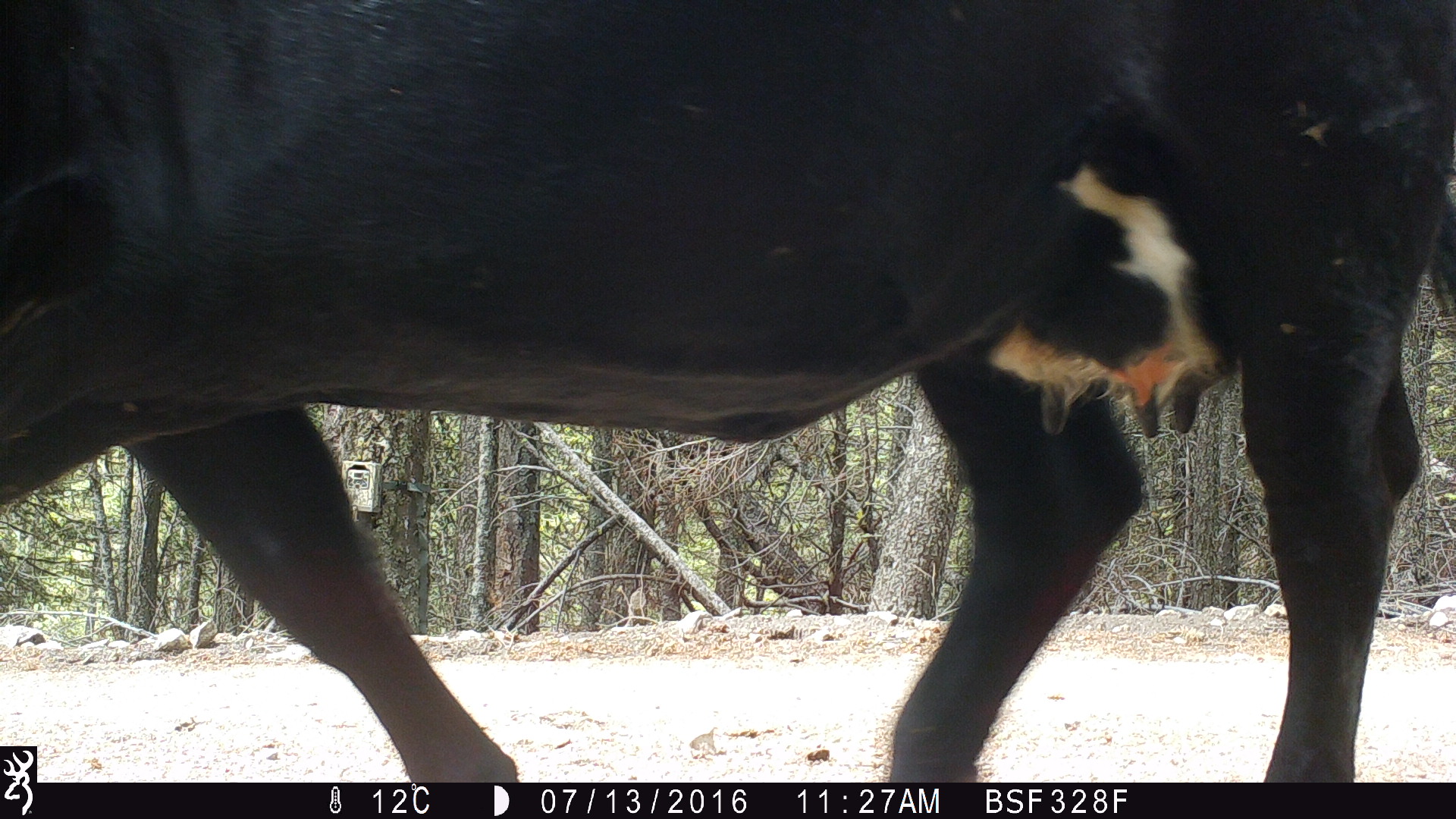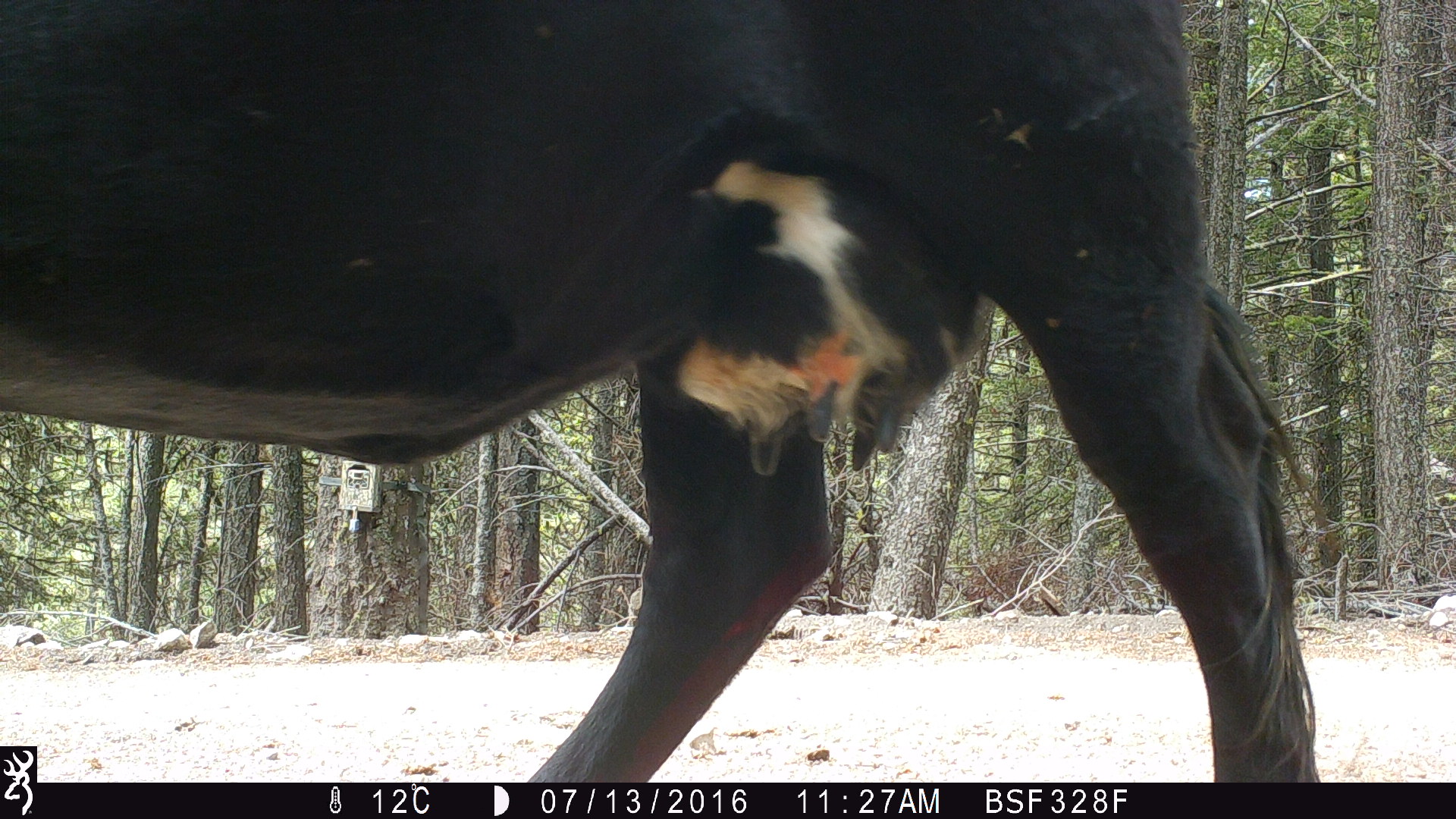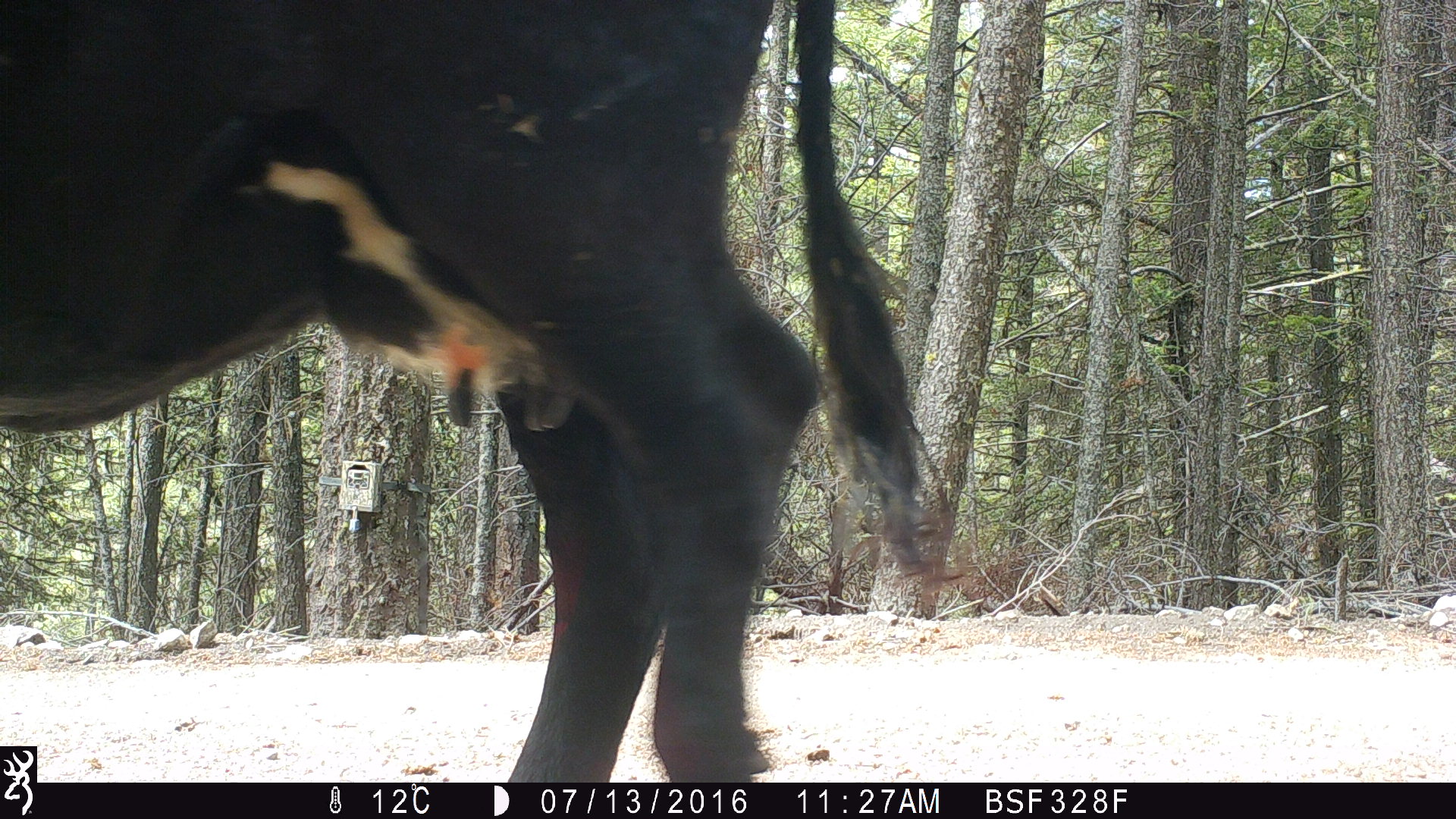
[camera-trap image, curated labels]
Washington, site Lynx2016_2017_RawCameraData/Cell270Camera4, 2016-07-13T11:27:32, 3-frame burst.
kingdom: Animalia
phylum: Chordata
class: Mammalia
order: Artiodactyla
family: Bovidae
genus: Bos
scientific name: Bos taurus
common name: domestic cattle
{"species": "domestic cattle (Bos taurus)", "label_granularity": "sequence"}